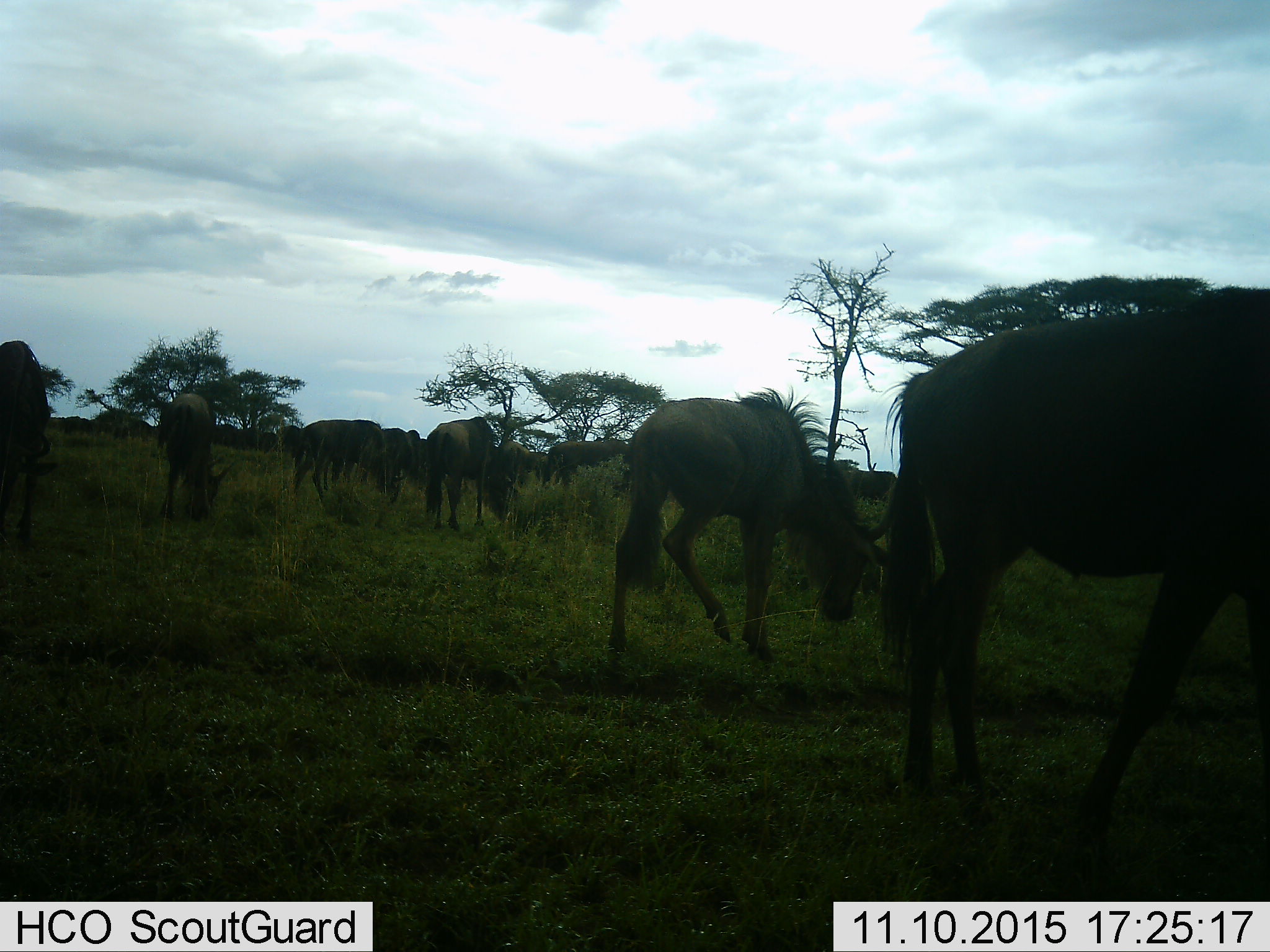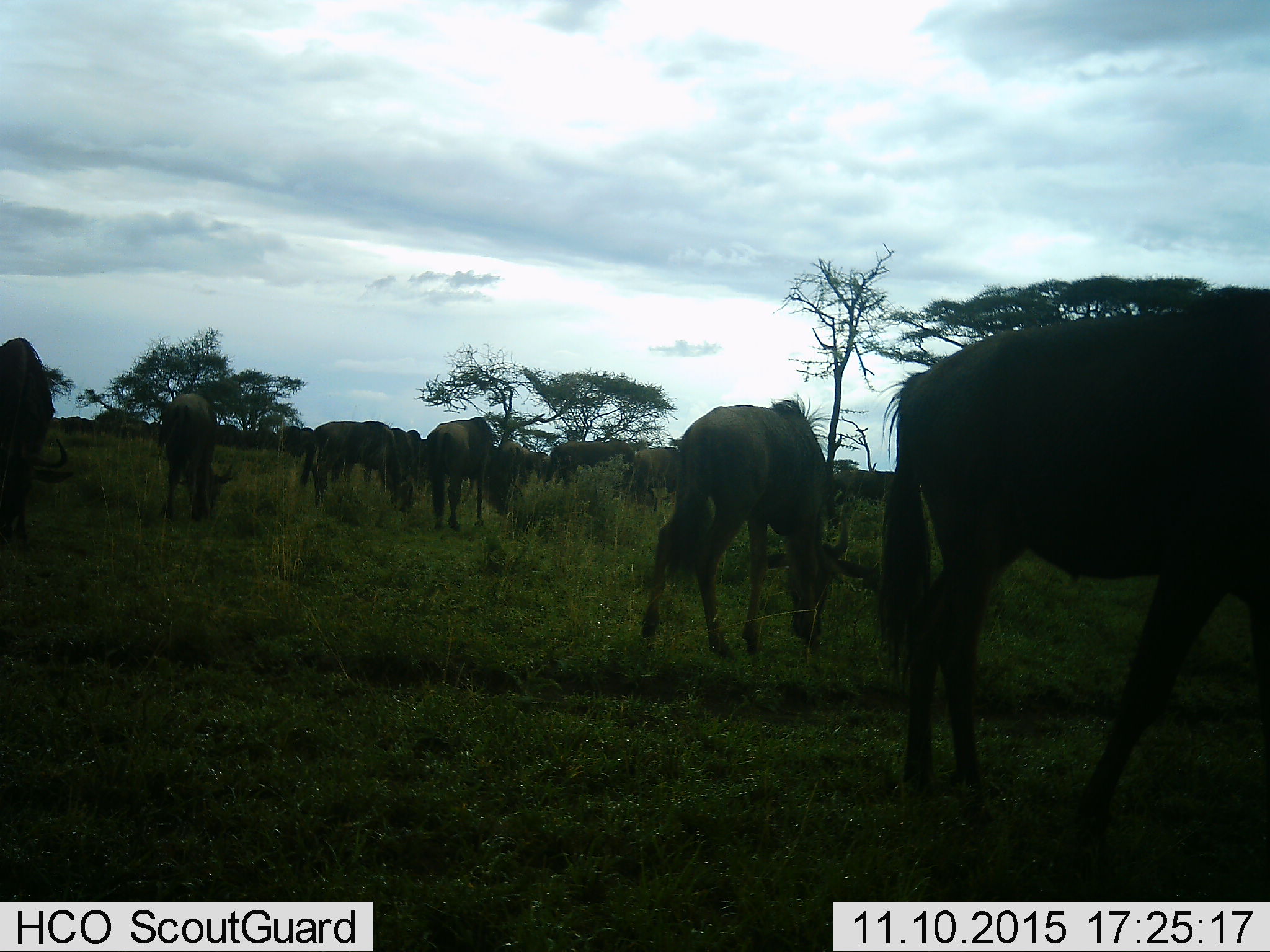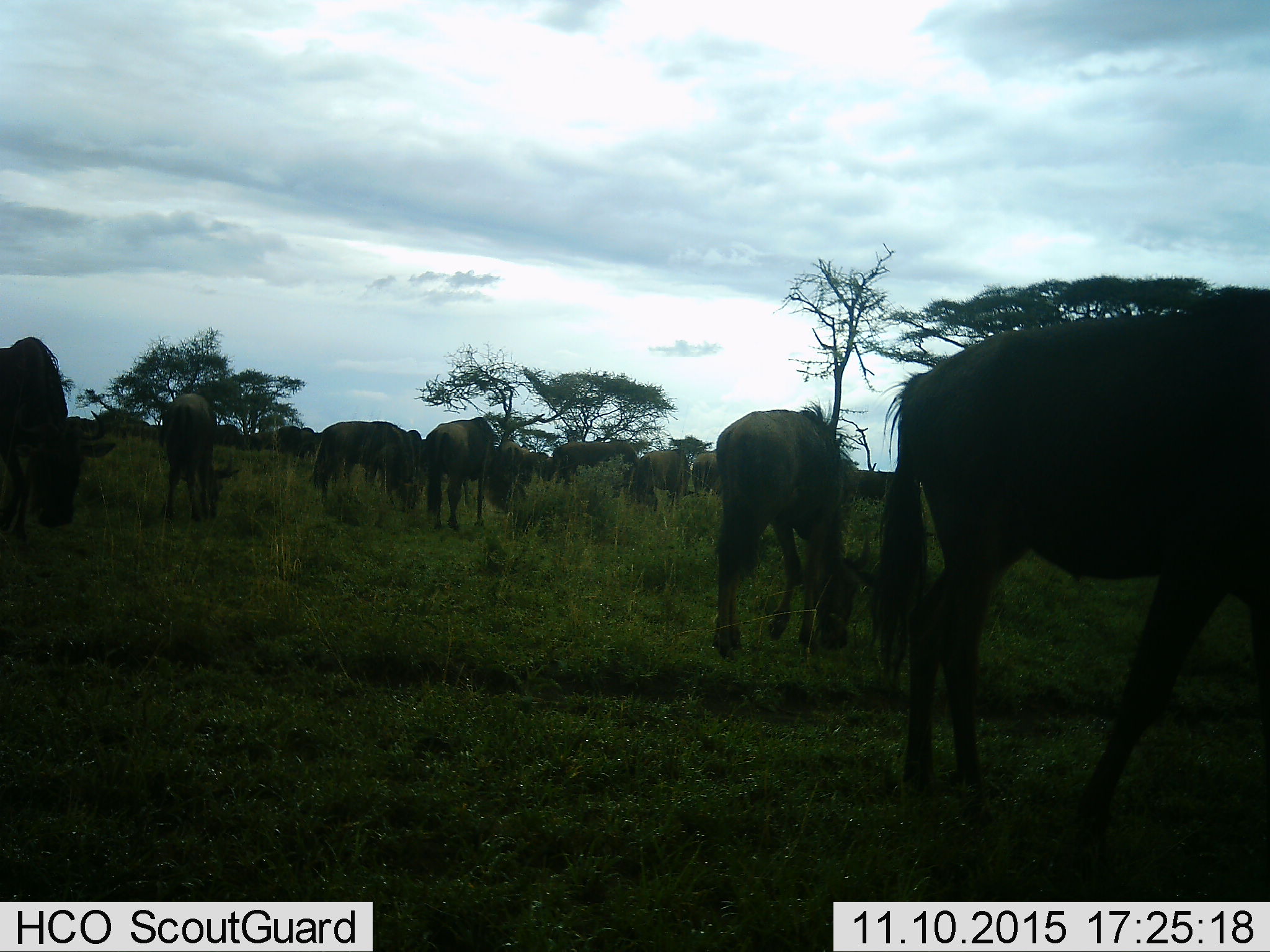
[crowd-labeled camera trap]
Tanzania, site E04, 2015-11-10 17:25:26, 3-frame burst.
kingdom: Animalia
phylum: Chordata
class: Mammalia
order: Artiodactyla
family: Bovidae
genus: Connochaetes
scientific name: Connochaetes taurinus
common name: blue wildebeest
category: wildebeest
Wildebeest (blue wildebeest) (Connochaetes taurinus), count 11-50. Behavior (volunteer vote fractions): standing 56%, resting 6%, moving 50%, interacting 6%. Young present (vote fraction): 17%. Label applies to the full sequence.